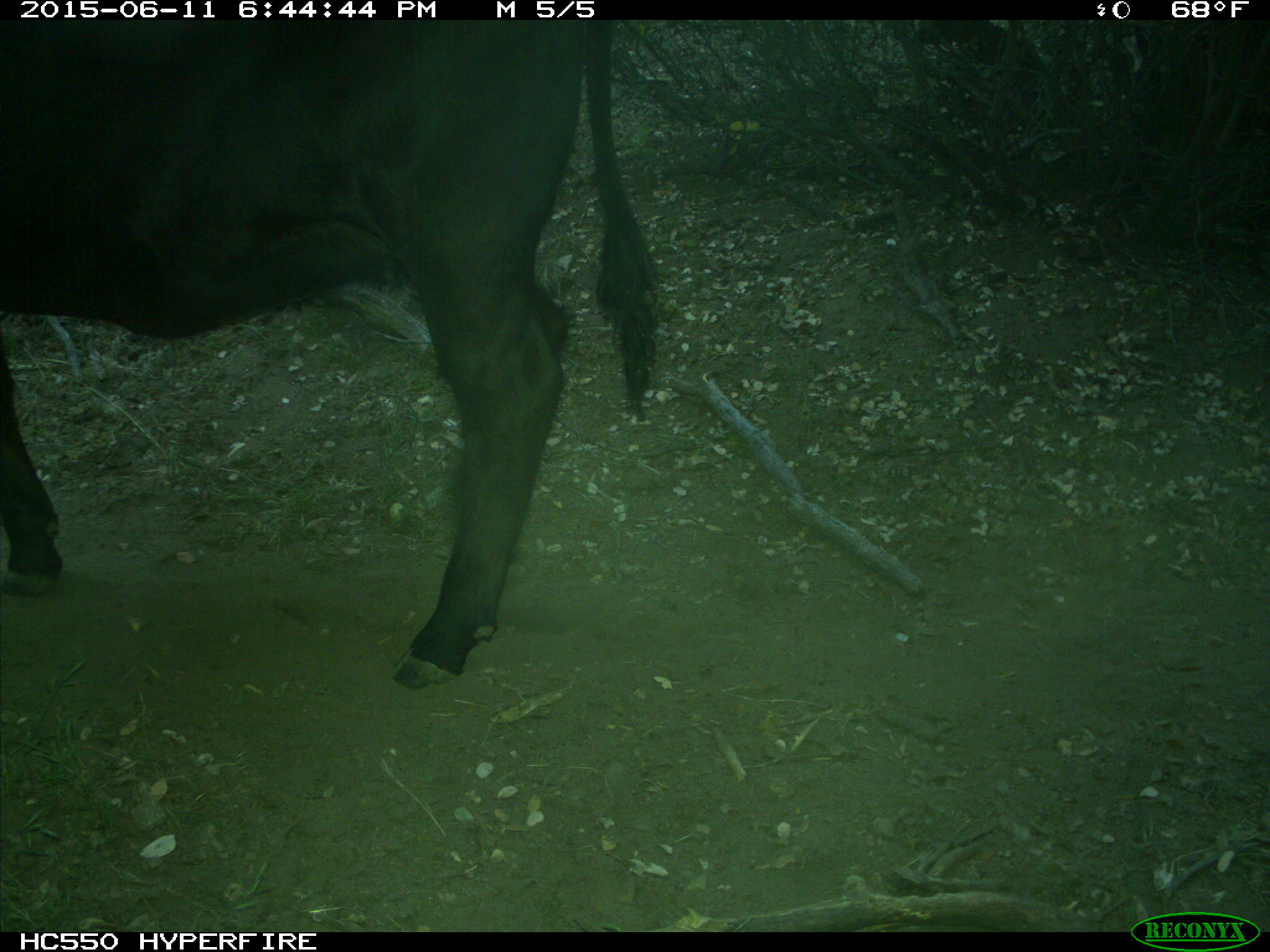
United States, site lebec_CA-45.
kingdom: Animalia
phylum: Chordata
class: Mammalia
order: Artiodactyla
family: Bovidae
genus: Bos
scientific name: Bos taurus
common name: domestic cow